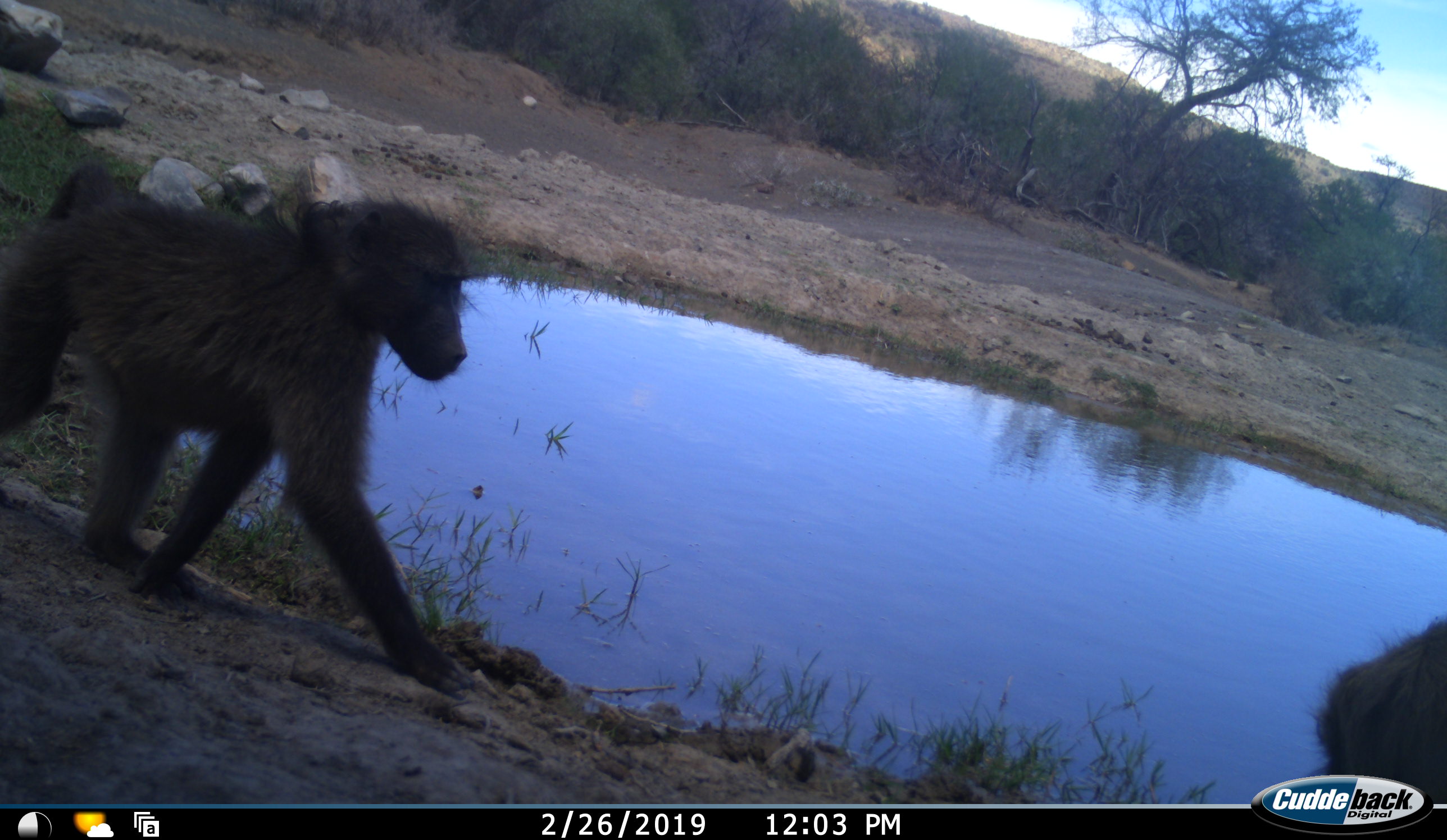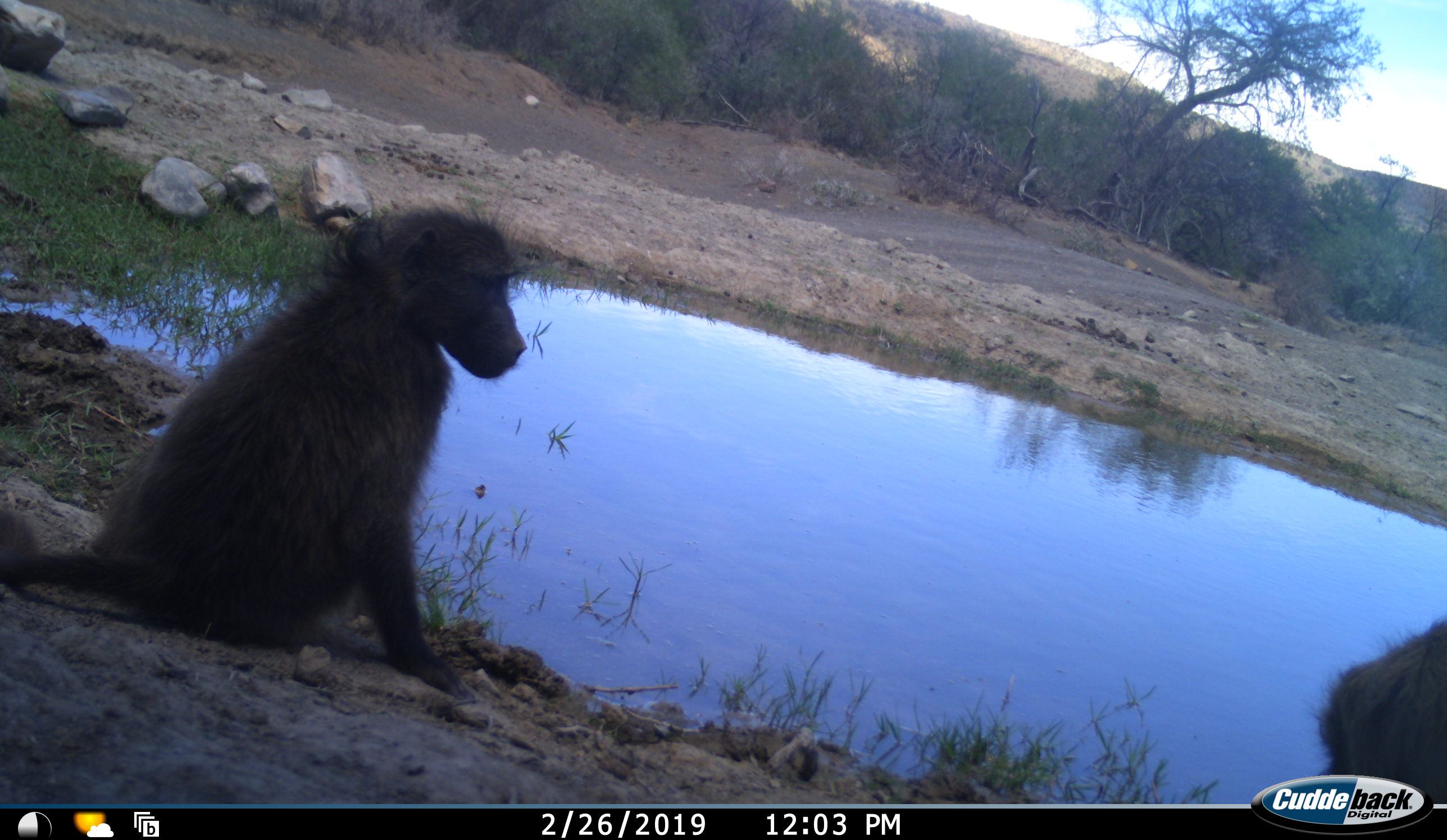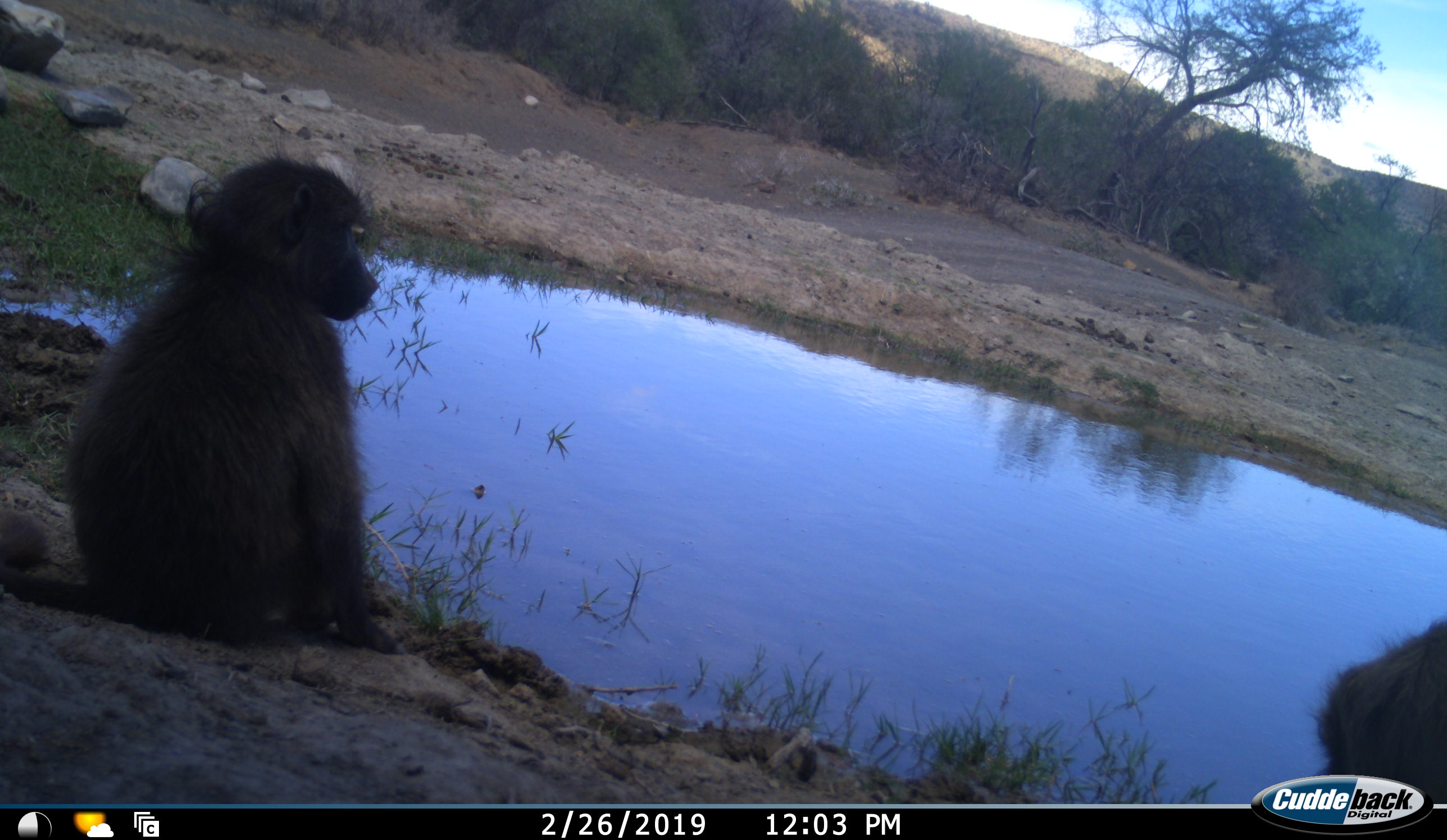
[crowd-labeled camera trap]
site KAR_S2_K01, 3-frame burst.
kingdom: Animalia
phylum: Chordata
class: Mammalia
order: Primates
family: Cercopithecidae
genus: Papio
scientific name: Papio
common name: baboon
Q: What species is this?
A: Baboon (Papio).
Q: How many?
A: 2.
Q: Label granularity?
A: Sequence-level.